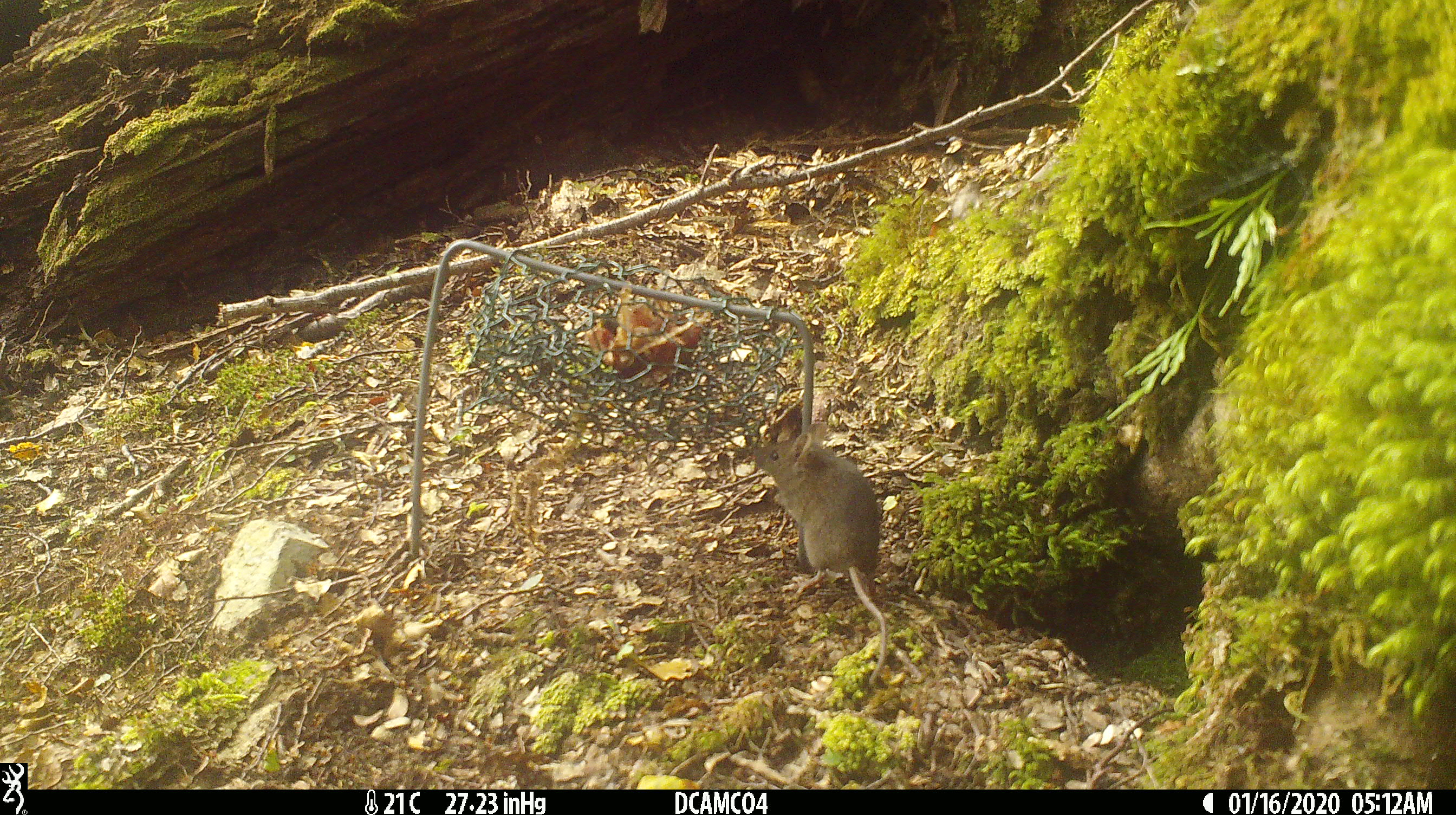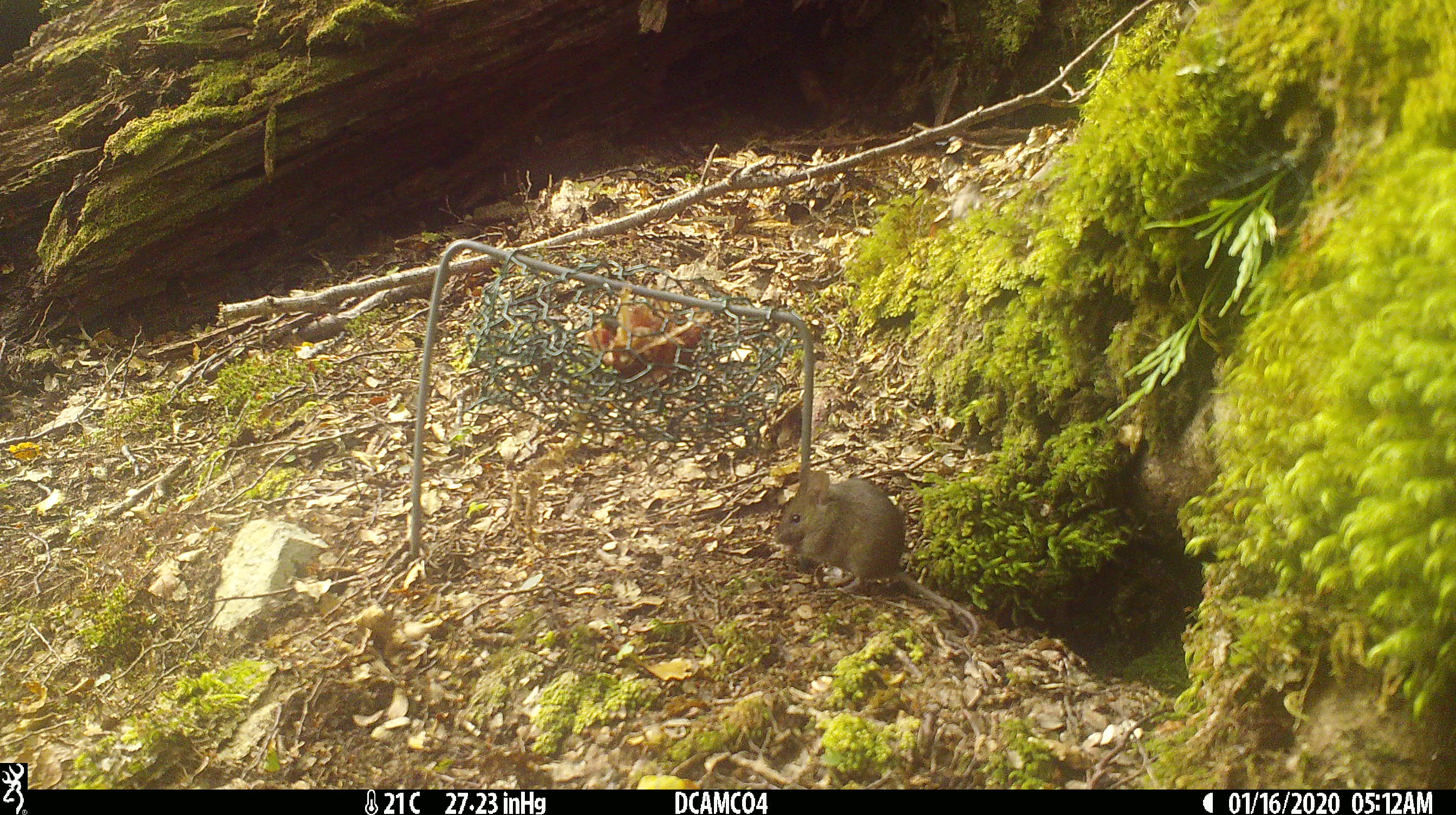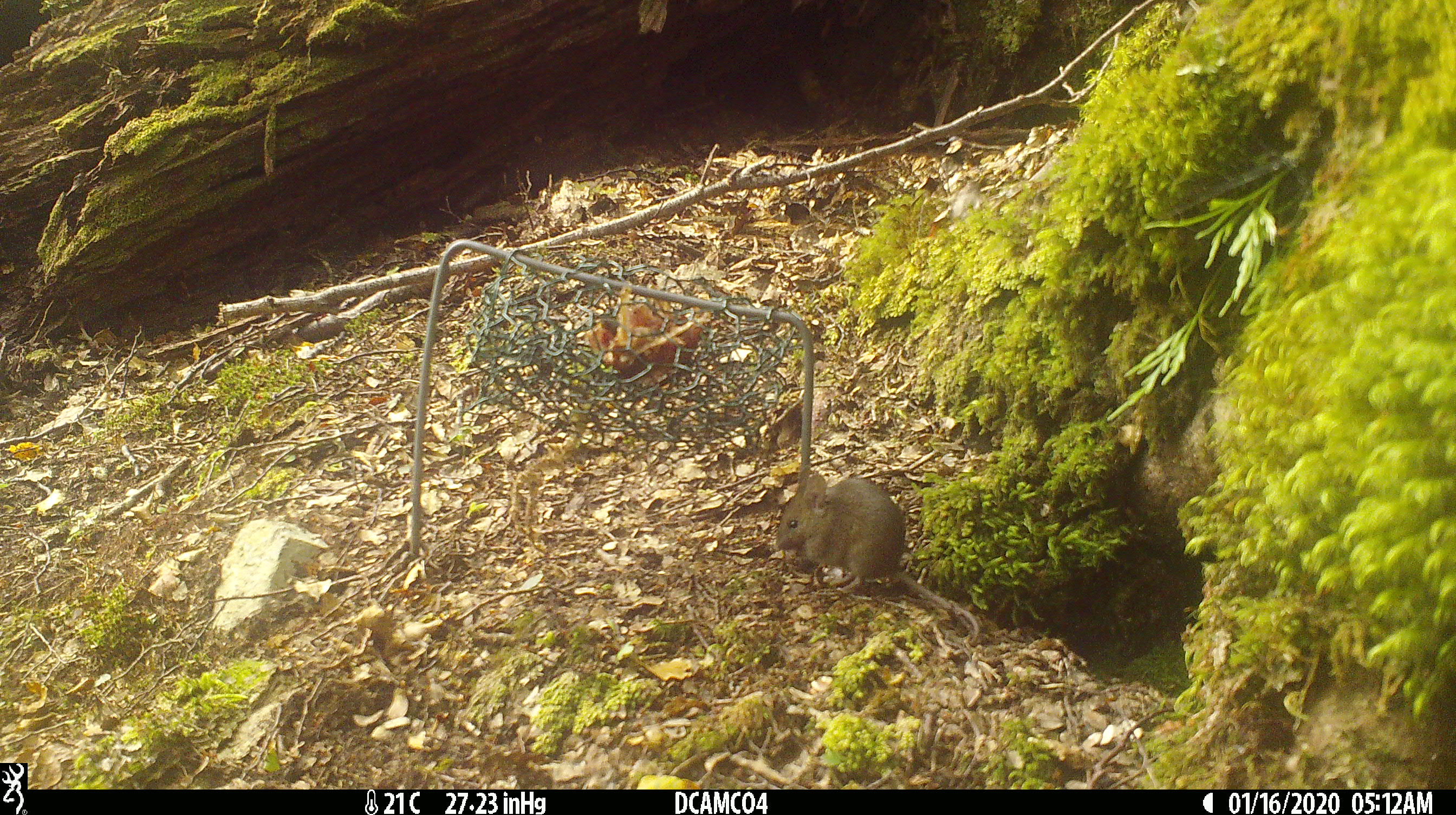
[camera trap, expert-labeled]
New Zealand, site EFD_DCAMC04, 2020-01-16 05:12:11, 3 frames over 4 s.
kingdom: Animalia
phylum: Chordata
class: Mammalia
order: Rodentia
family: Muridae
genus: Mus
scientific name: Mus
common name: mouse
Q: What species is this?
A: Mouse (Mus).